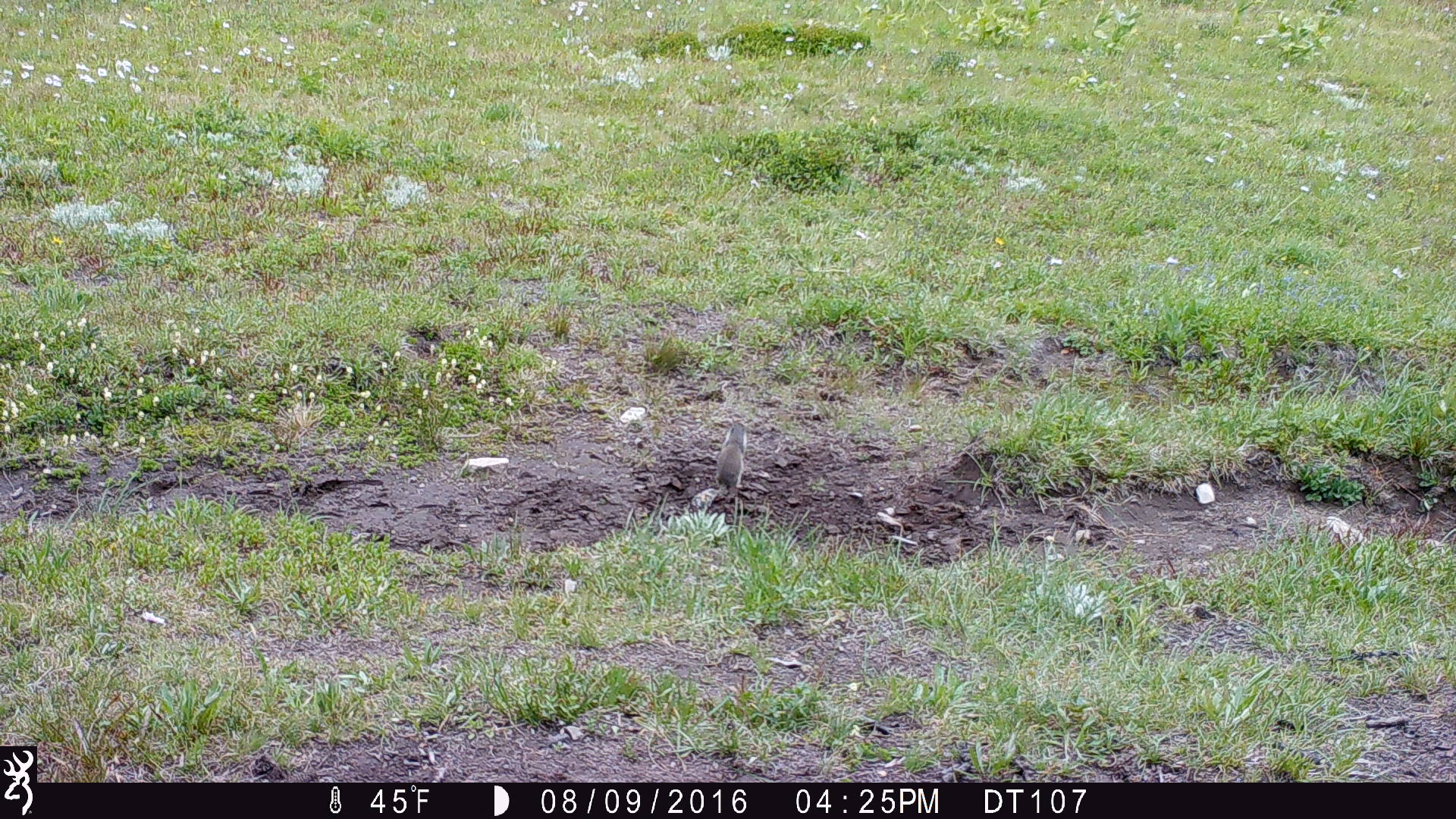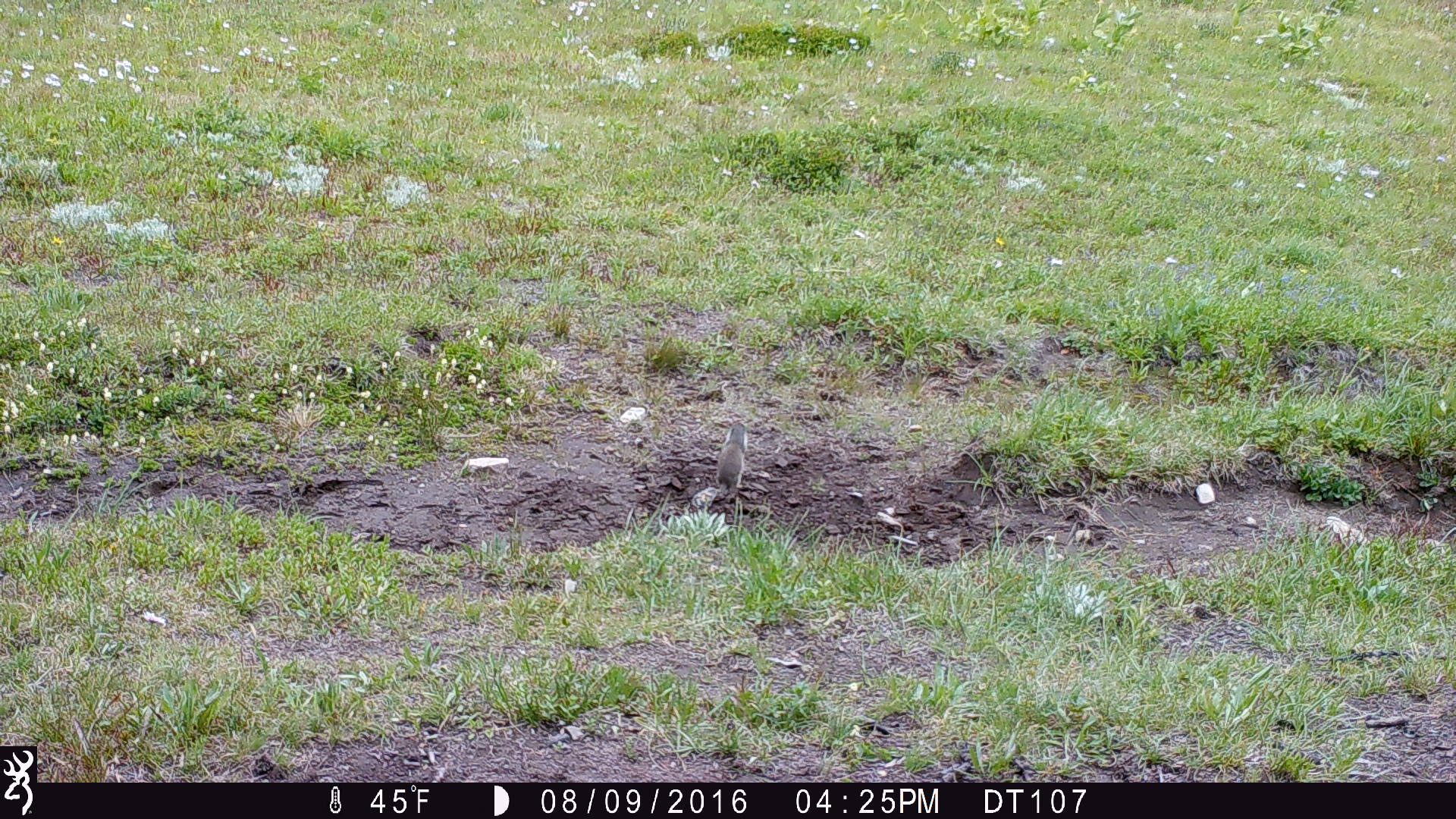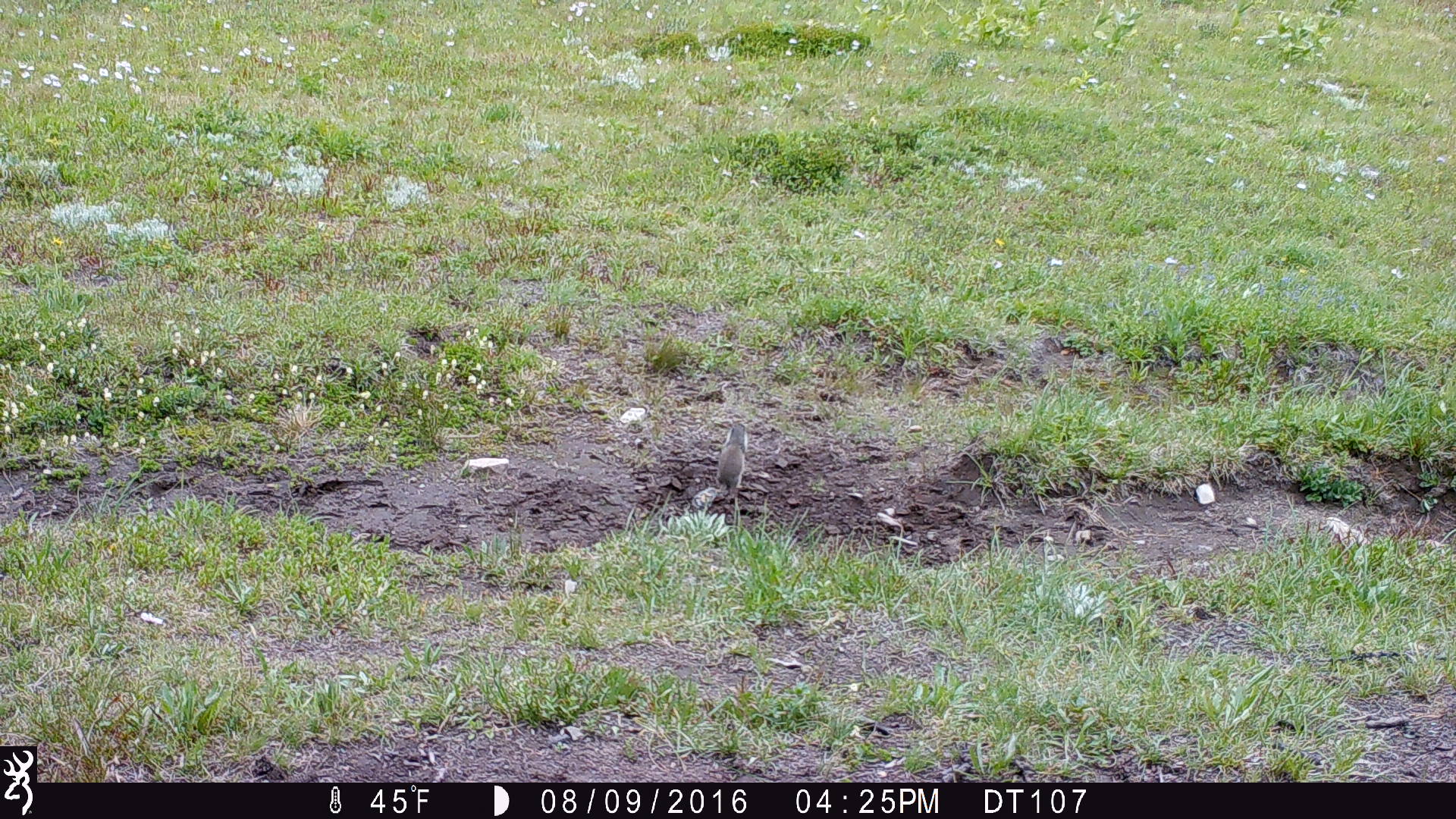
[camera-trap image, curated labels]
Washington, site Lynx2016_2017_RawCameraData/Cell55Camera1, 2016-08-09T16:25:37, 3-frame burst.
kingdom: Animalia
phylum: Chordata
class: Mammalia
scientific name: Mammalia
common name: small mammal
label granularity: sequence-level